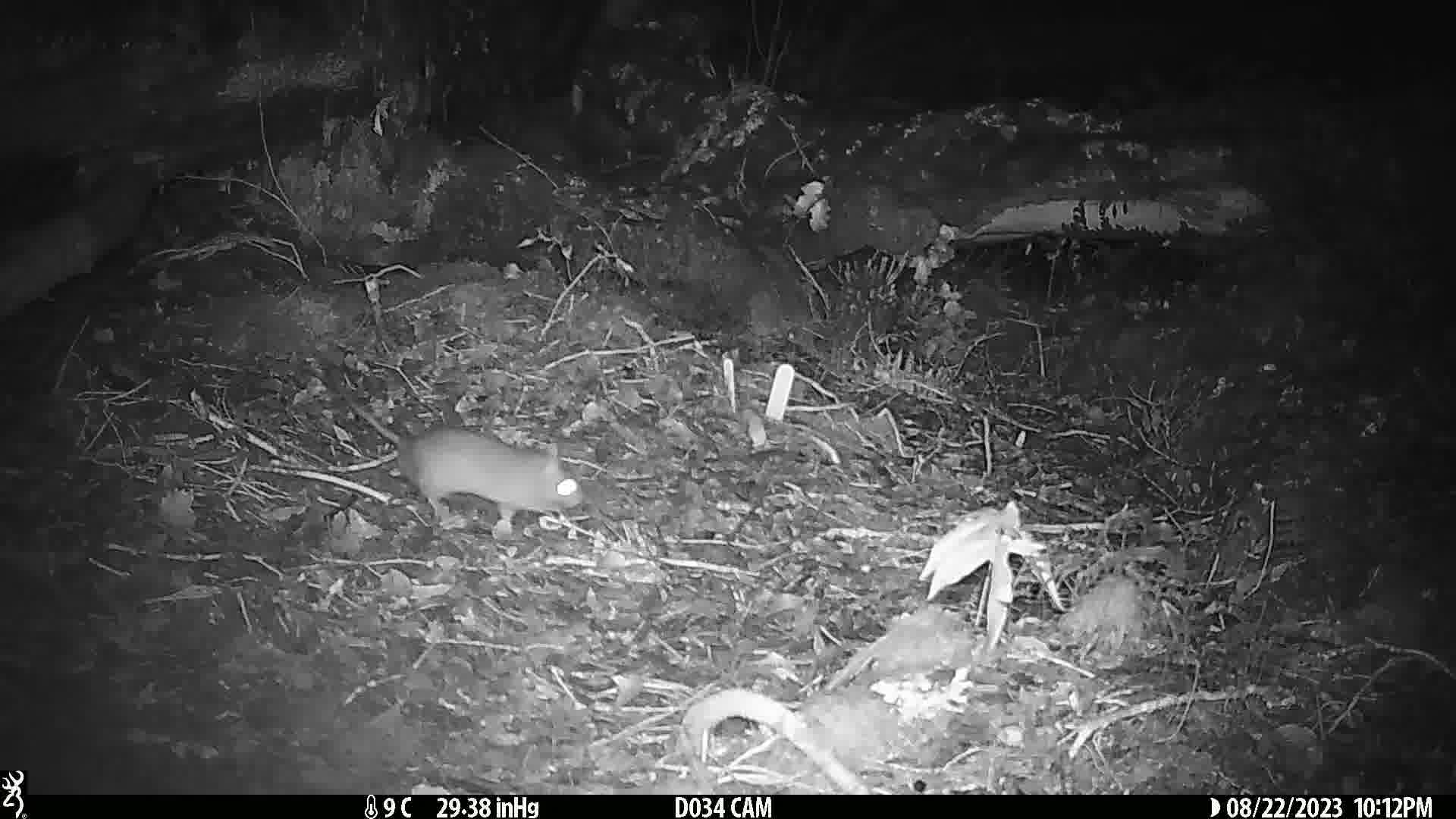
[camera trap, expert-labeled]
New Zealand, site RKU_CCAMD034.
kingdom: Animalia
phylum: Chordata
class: Mammalia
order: Rodentia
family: Muridae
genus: Rattus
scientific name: Rattus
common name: rat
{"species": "rat (Rattus)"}